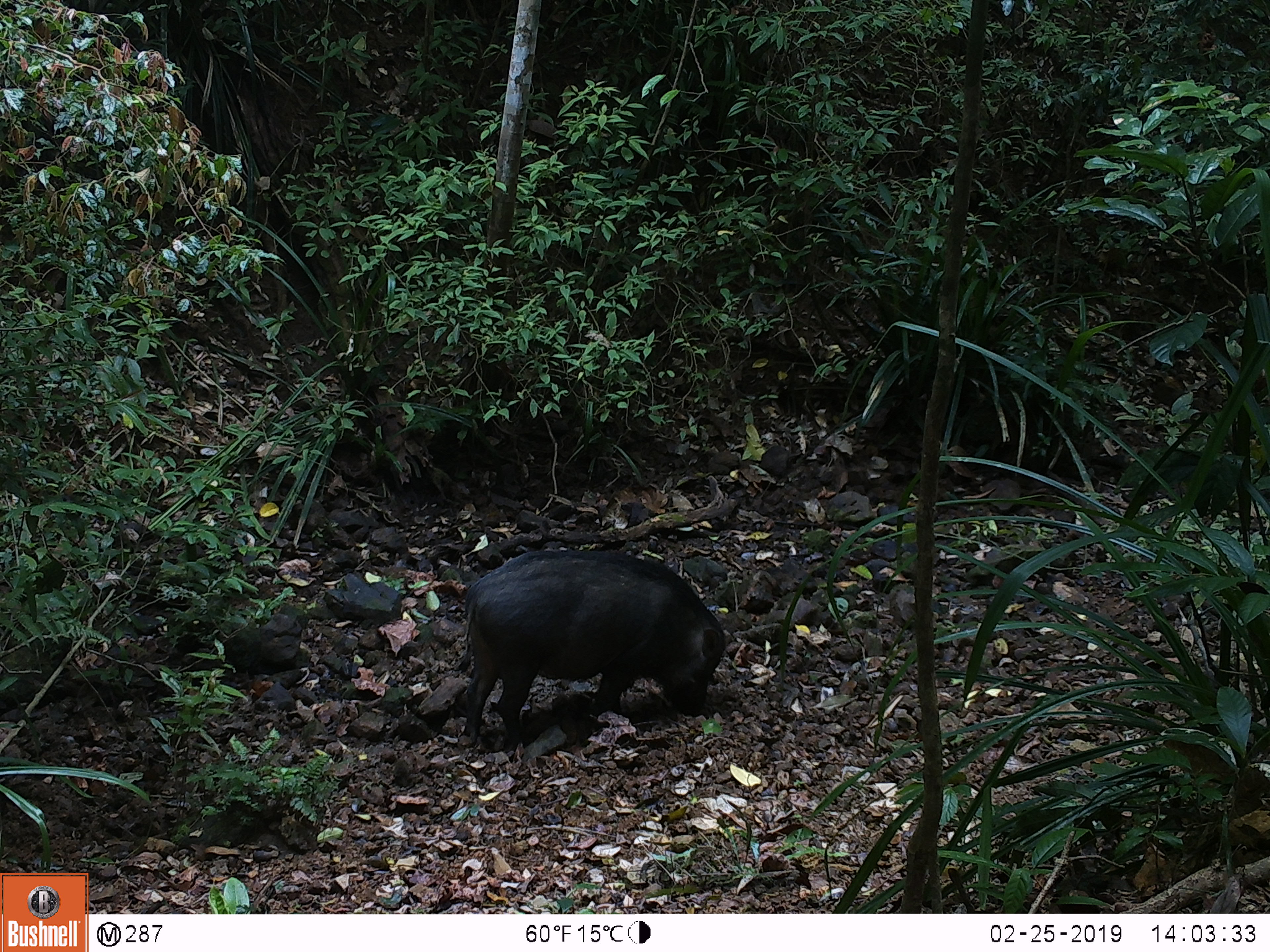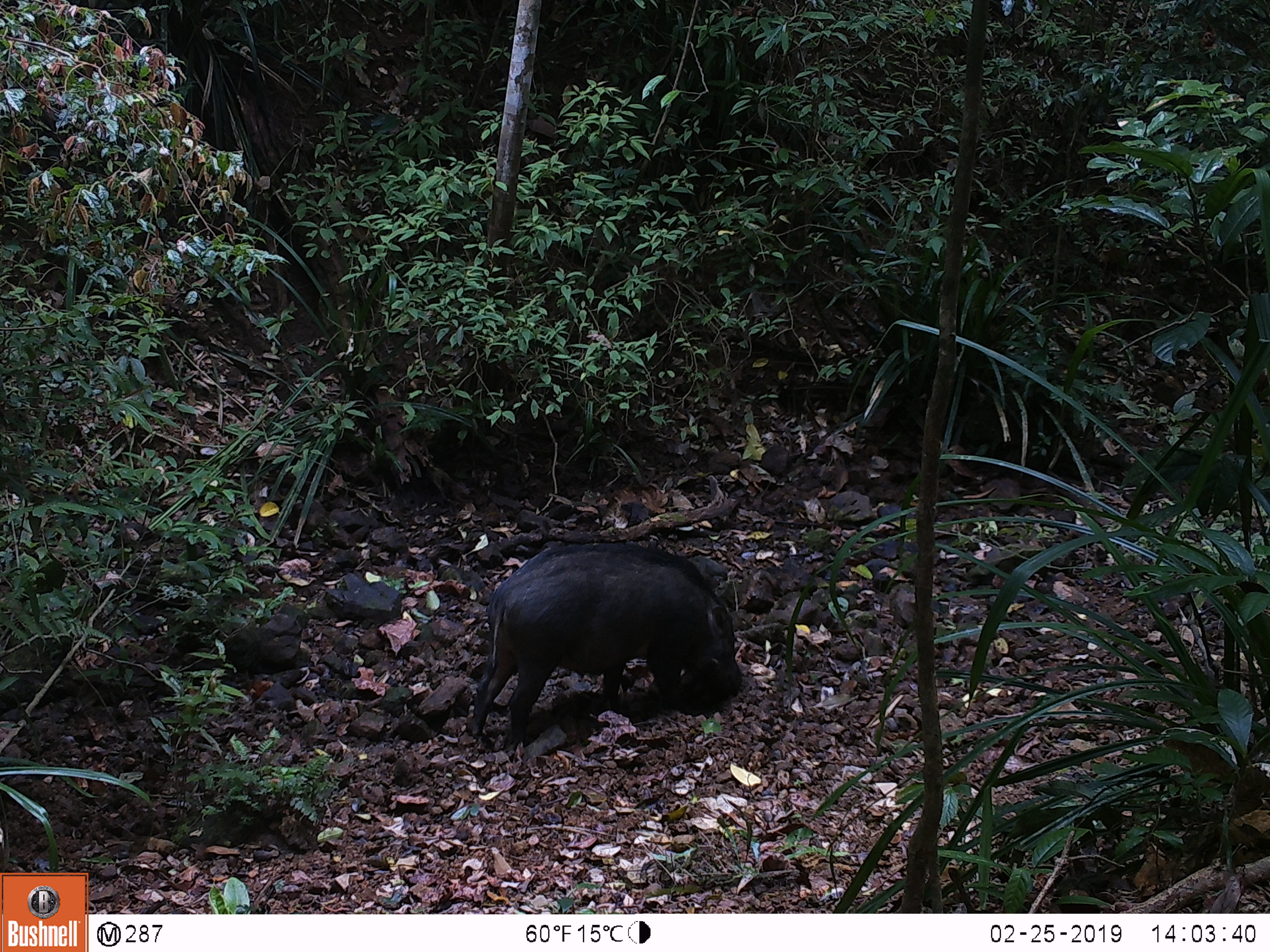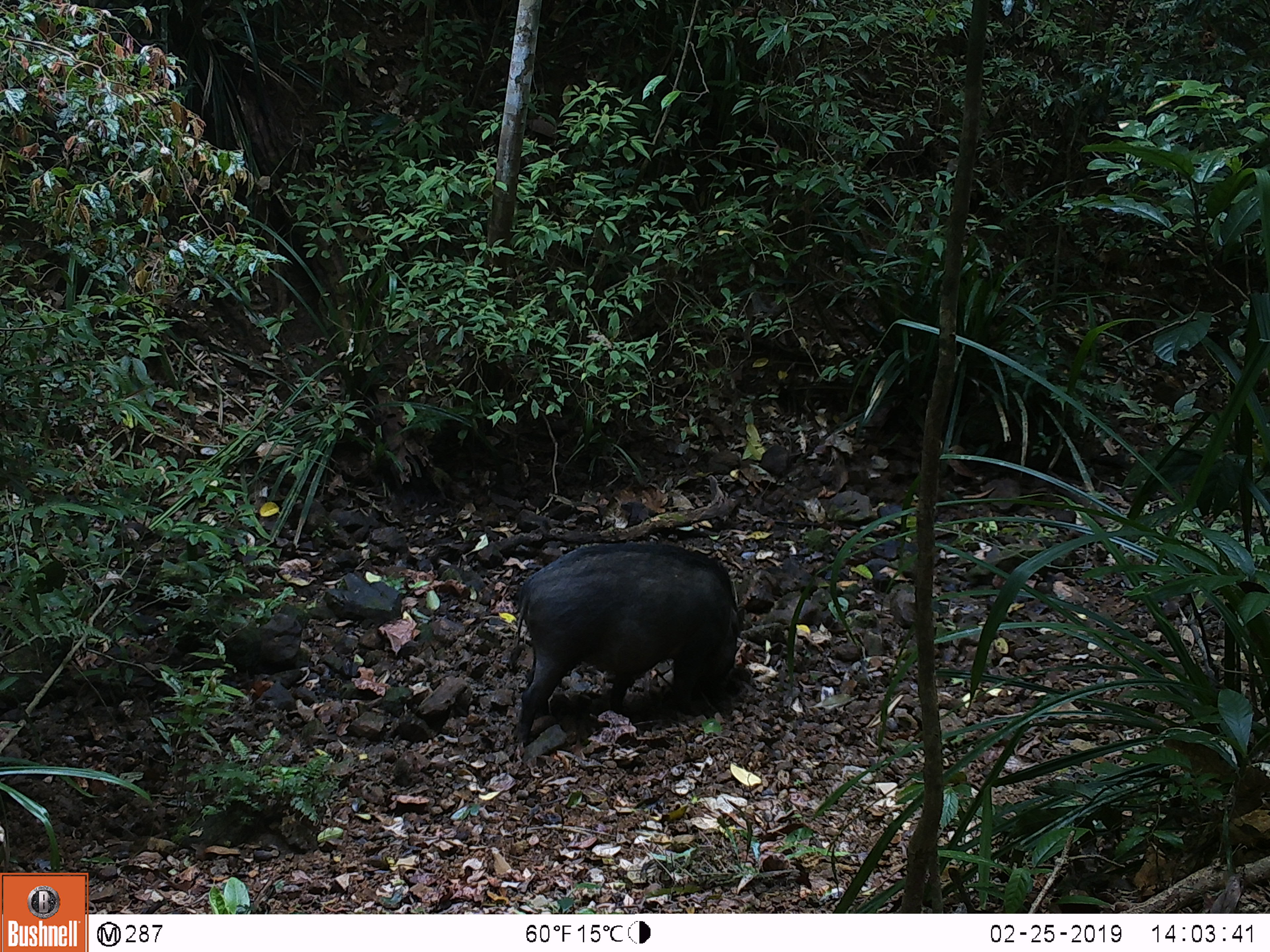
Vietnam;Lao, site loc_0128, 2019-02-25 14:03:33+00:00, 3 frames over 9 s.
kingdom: Animalia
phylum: Chordata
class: Mammalia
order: Artiodactyla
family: Suidae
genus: Sus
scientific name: Sus scrofa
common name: eurasian wild pig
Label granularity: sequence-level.